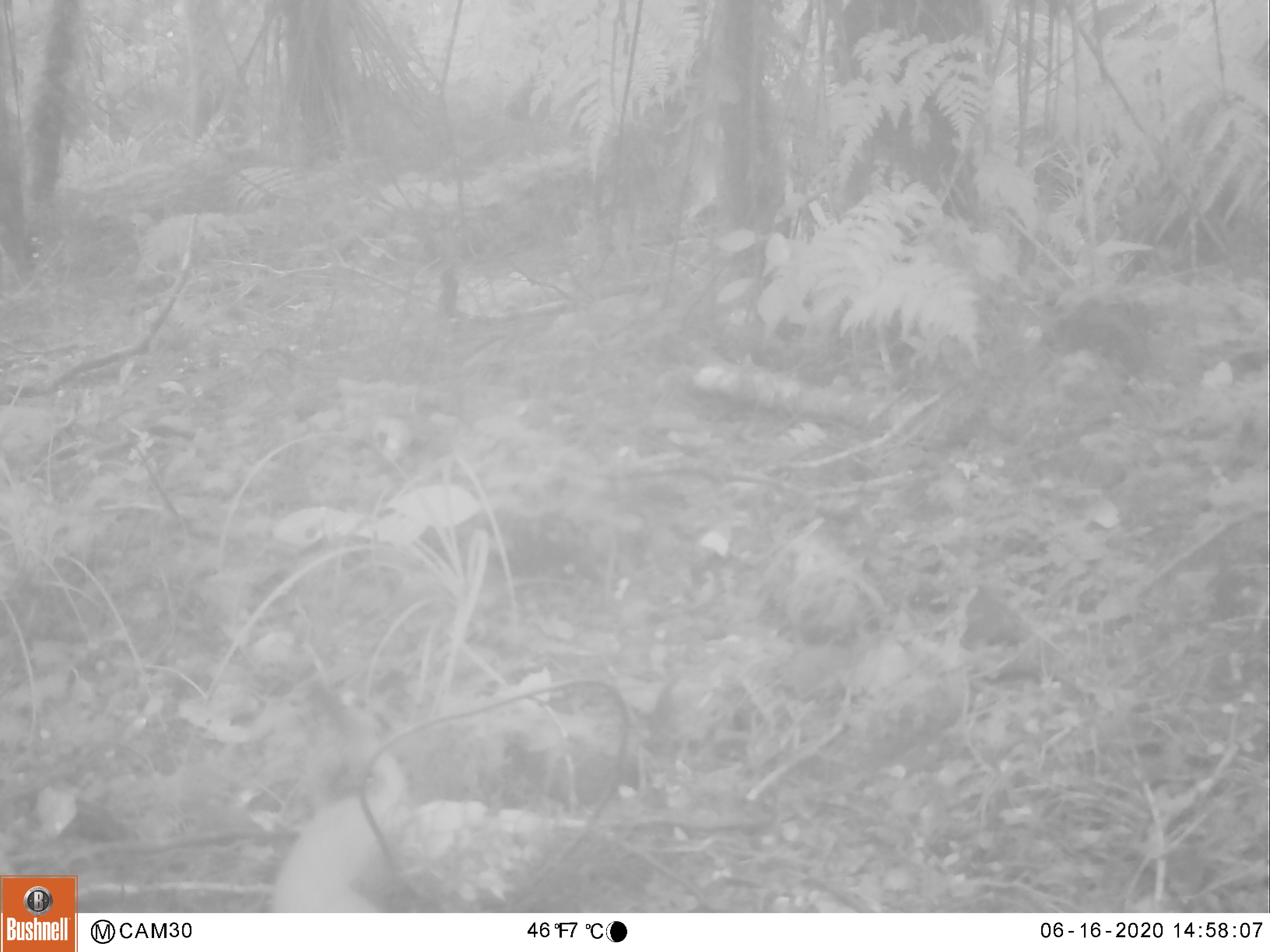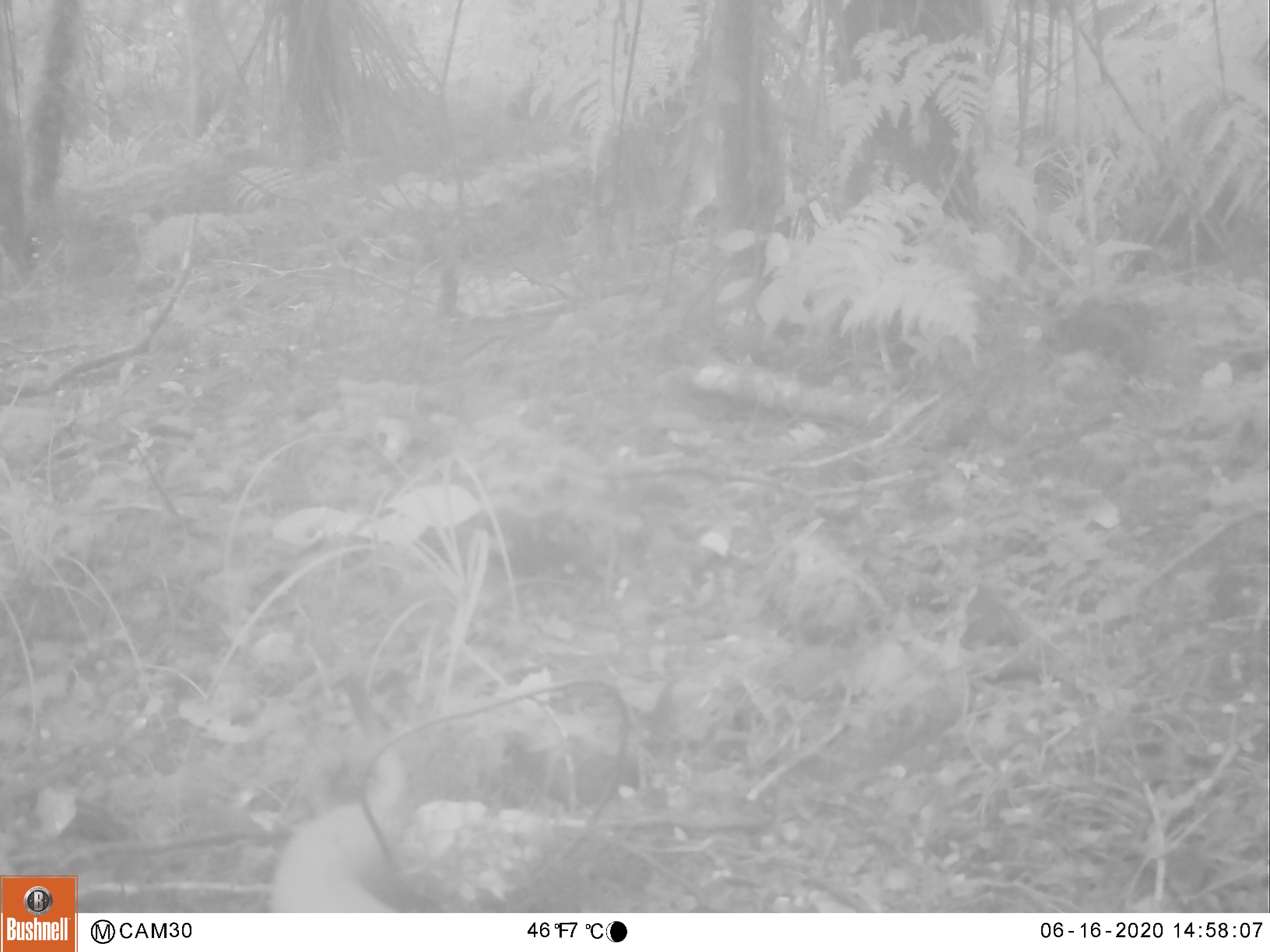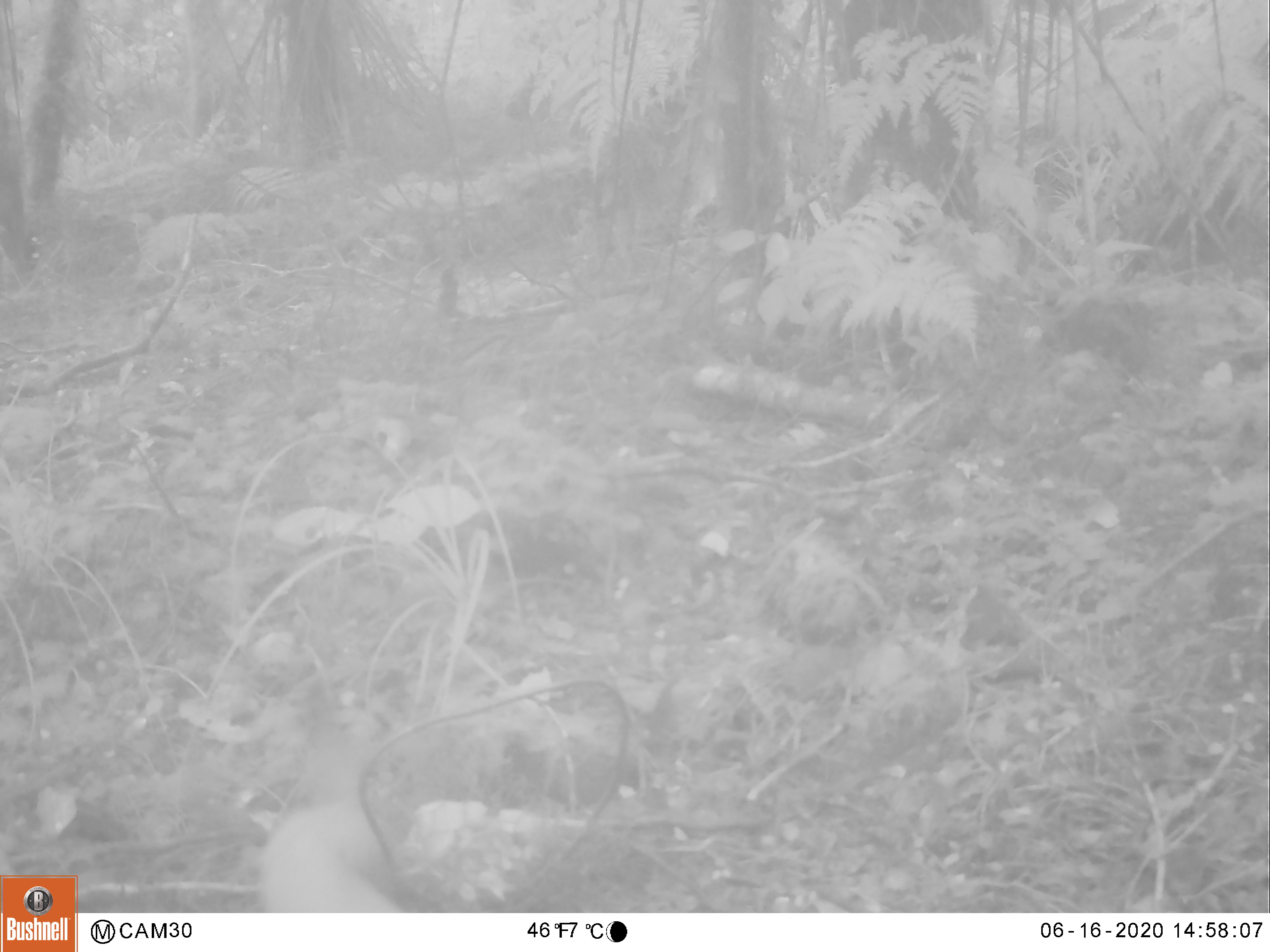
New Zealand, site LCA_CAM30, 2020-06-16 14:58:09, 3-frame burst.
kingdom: Animalia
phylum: Chordata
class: Mammalia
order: Carnivora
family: Mustelidae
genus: Mustela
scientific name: Mustela erminea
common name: stoat